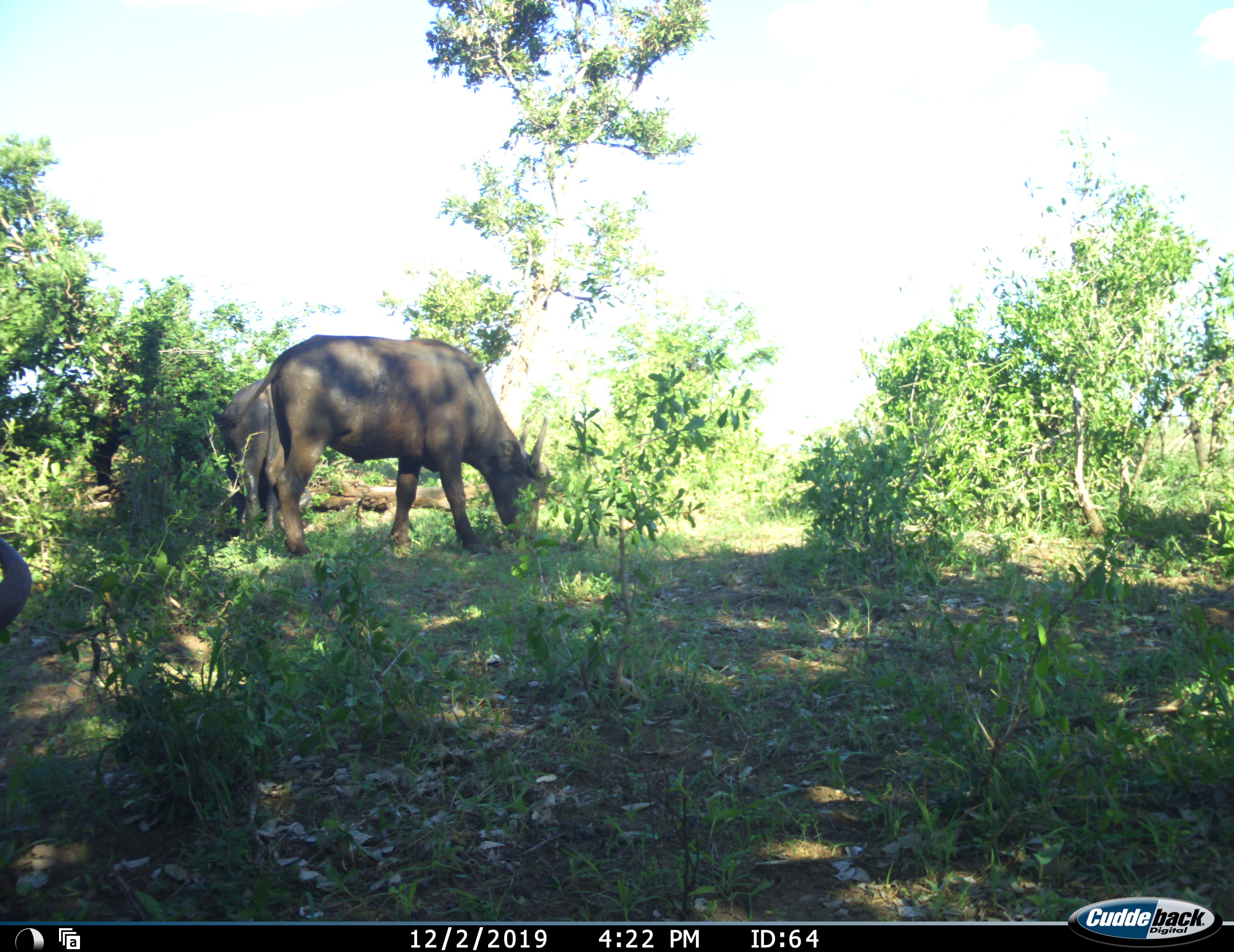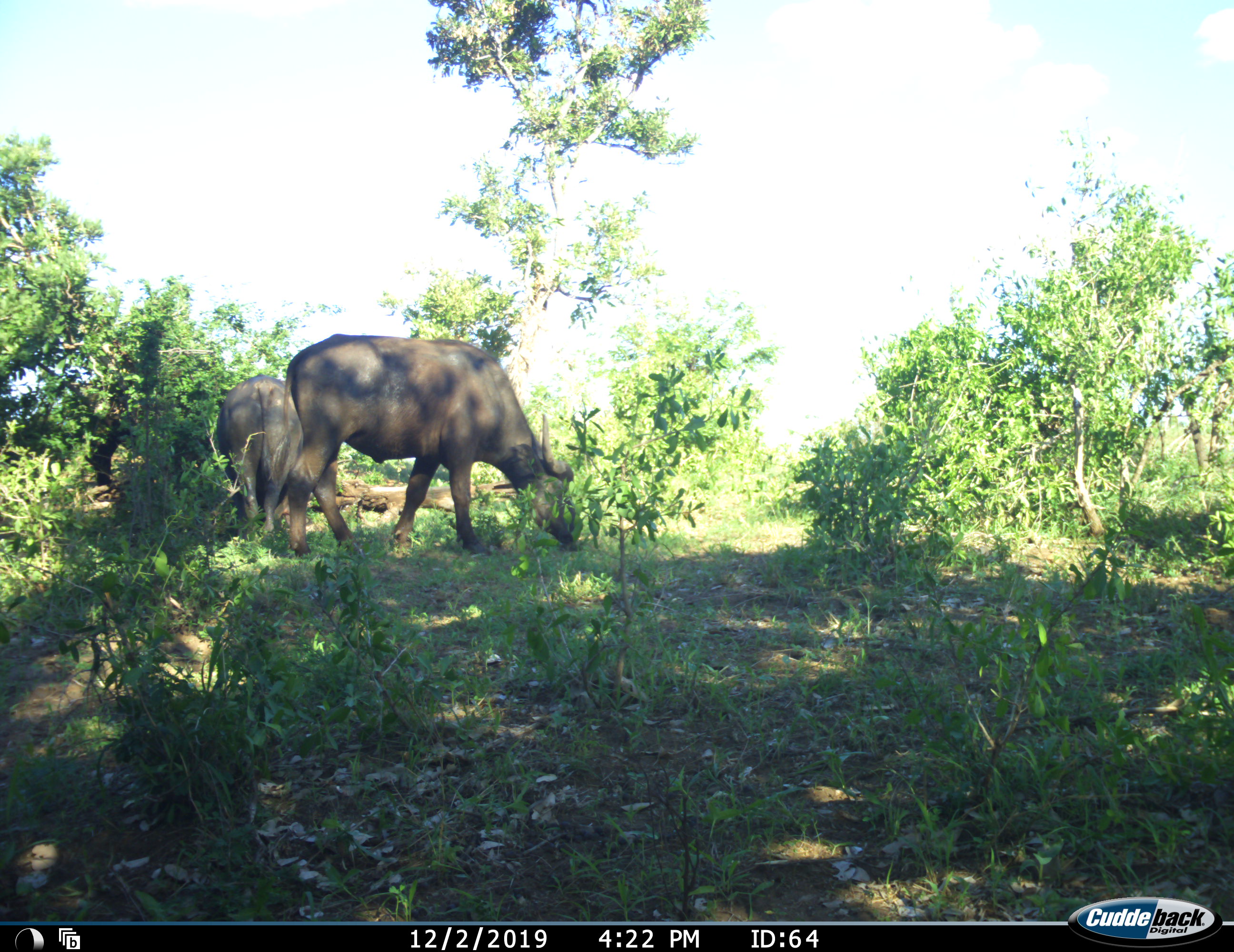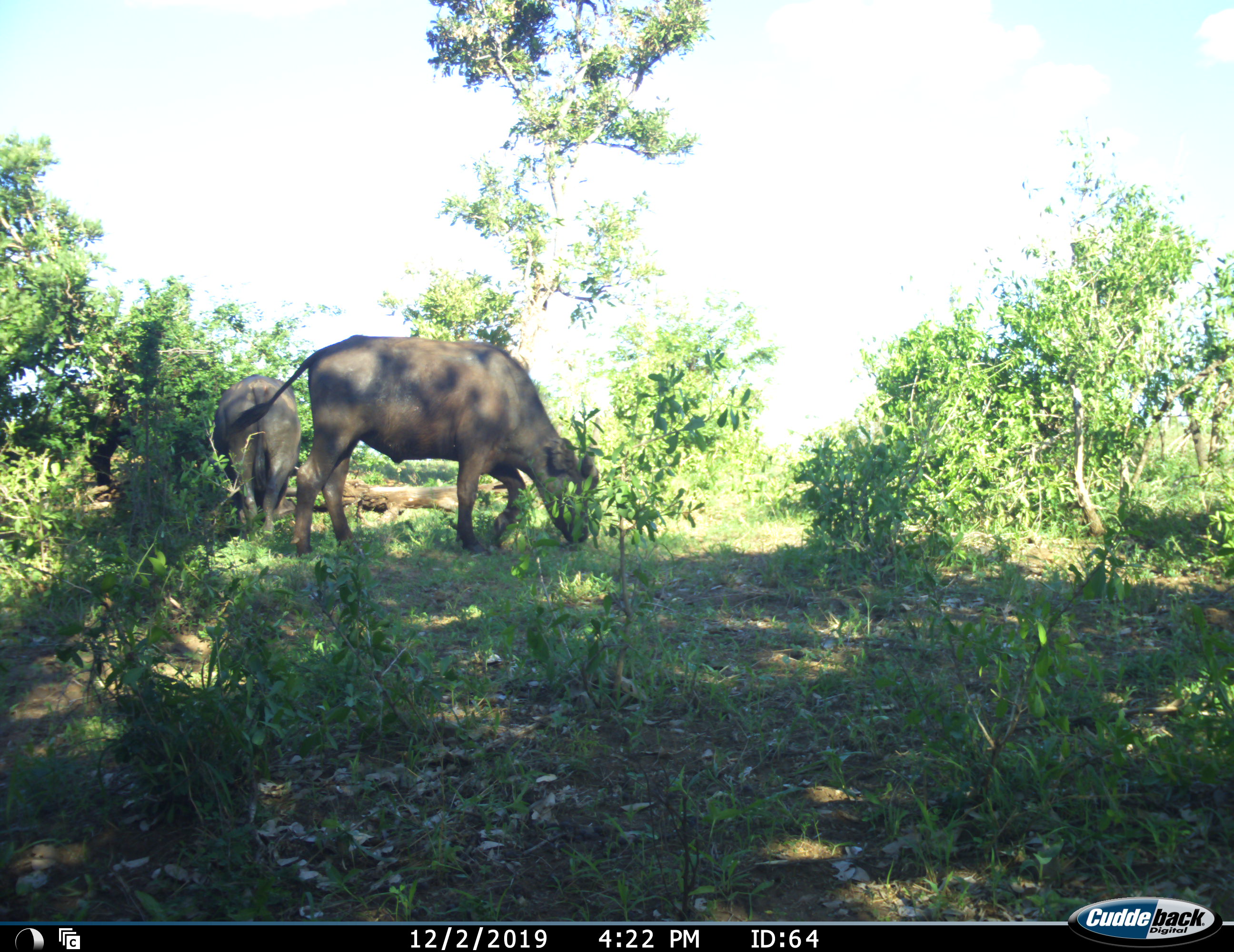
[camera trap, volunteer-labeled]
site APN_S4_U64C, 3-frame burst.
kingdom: Animalia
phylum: Chordata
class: Mammalia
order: Artiodactyla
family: Bovidae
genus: Syncerus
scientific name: Syncerus caffer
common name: african buffalo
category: buffalo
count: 3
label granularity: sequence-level